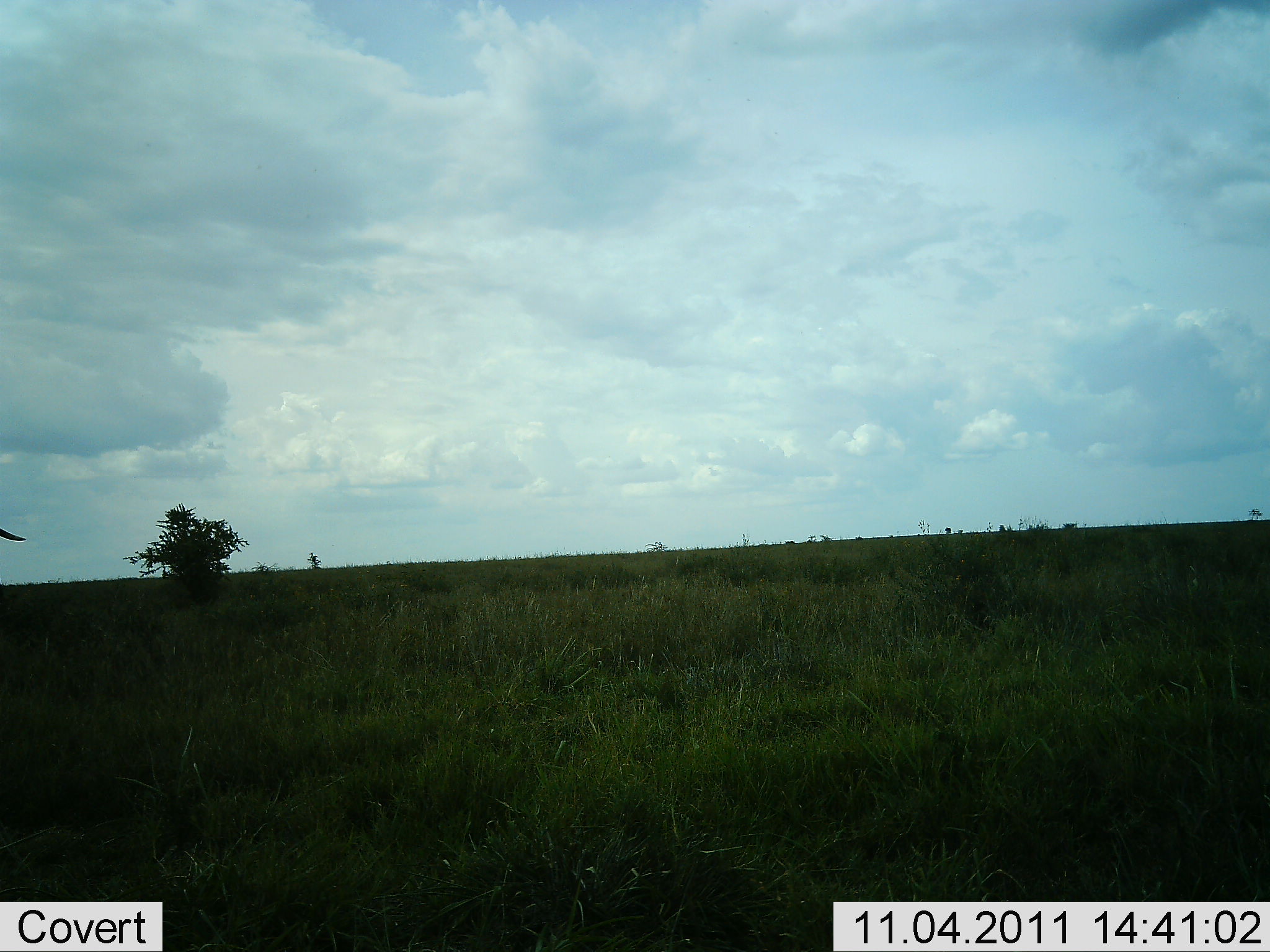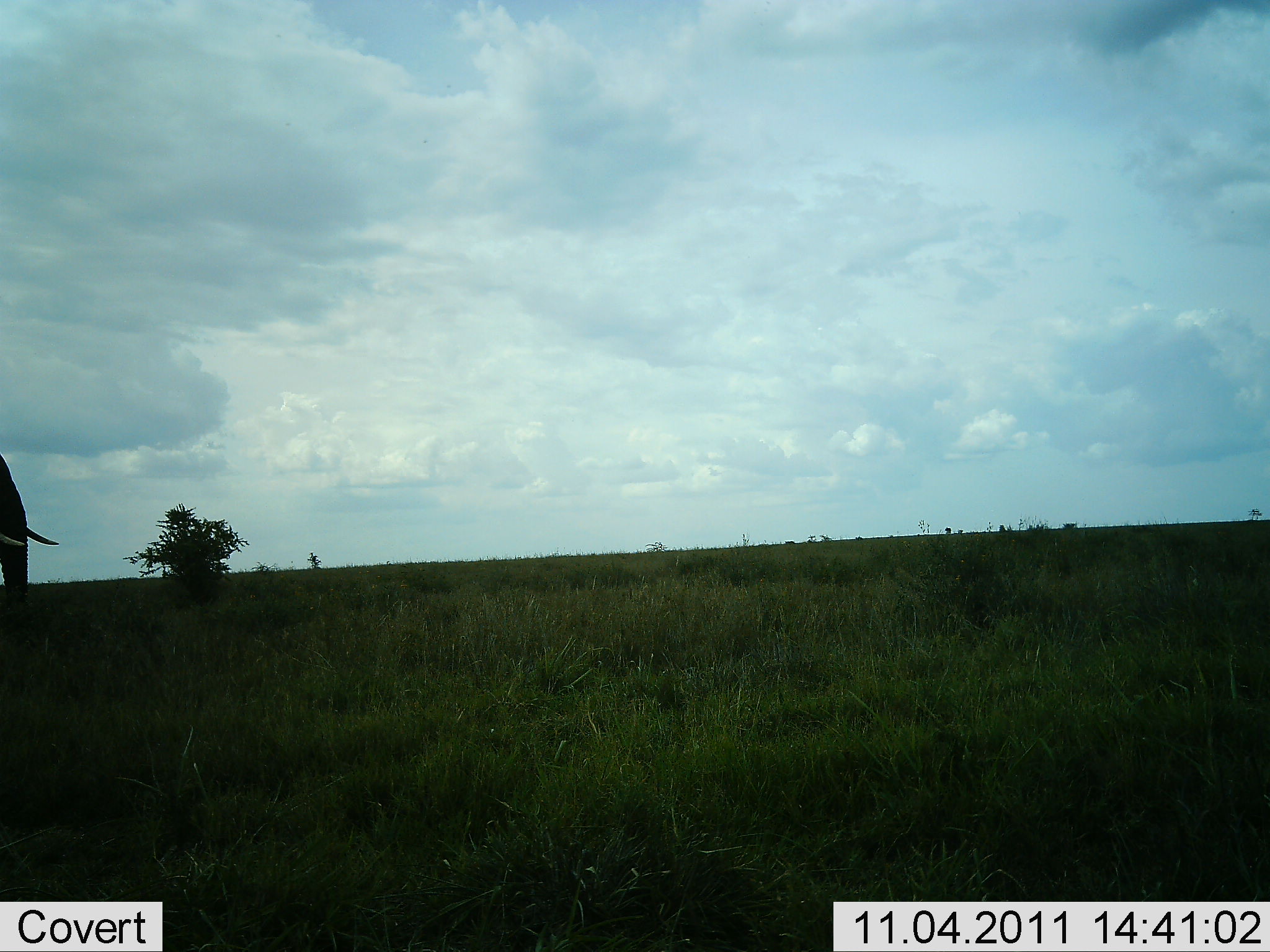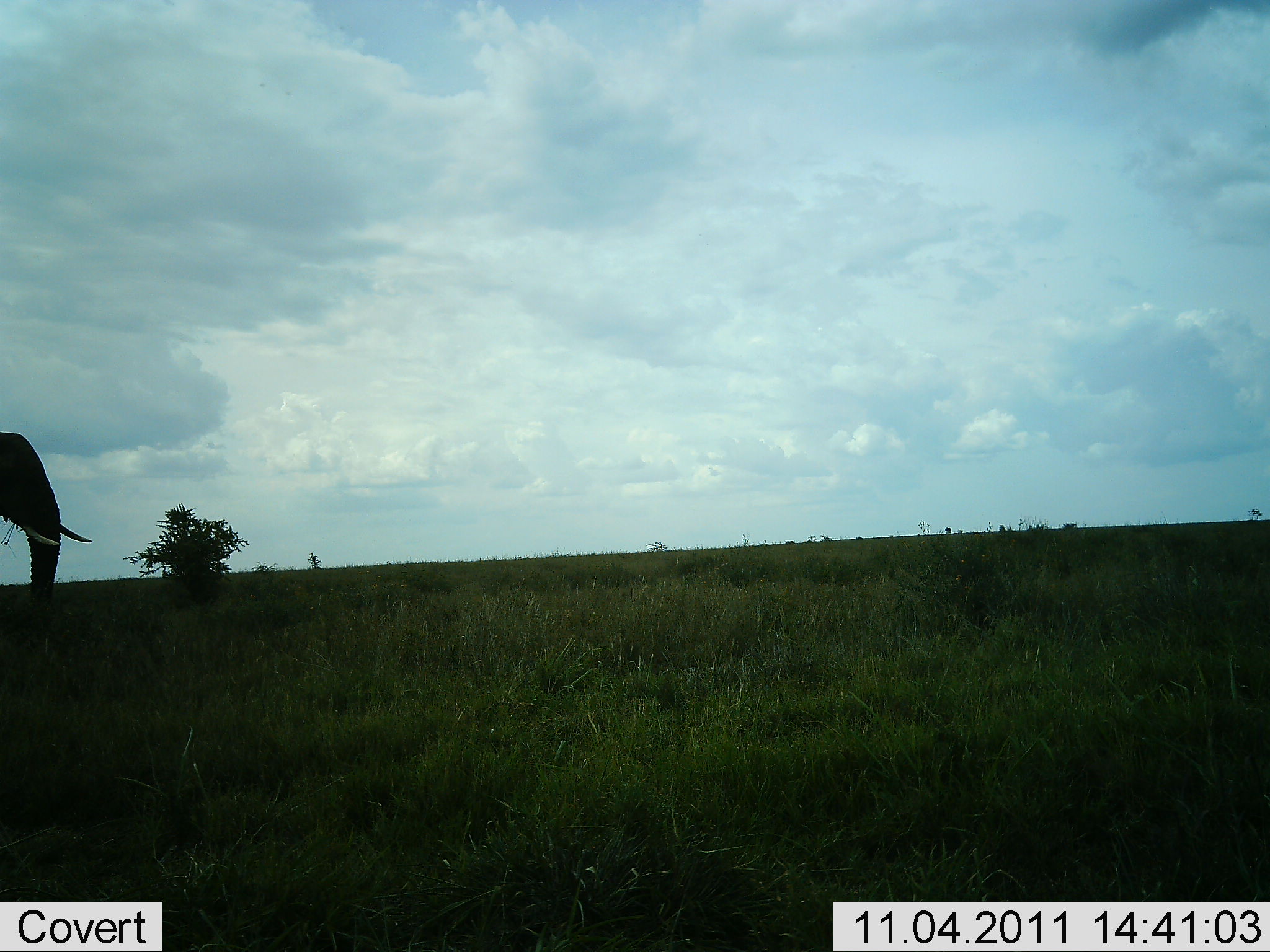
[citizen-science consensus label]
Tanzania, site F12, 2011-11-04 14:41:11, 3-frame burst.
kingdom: Animalia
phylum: Chordata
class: Mammalia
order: Proboscidea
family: Elephantidae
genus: Loxodonta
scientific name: Loxodonta africana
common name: african bush elephant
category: elephant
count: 1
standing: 8%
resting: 0%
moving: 92%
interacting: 0%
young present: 0%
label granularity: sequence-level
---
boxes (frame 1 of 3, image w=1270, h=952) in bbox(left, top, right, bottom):
animal: bbox(0, 522, 21, 547)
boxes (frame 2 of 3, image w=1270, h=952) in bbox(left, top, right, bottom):
animal: bbox(0, 452, 60, 645)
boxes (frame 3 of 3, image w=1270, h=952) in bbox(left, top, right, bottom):
animal: bbox(0, 433, 93, 633)